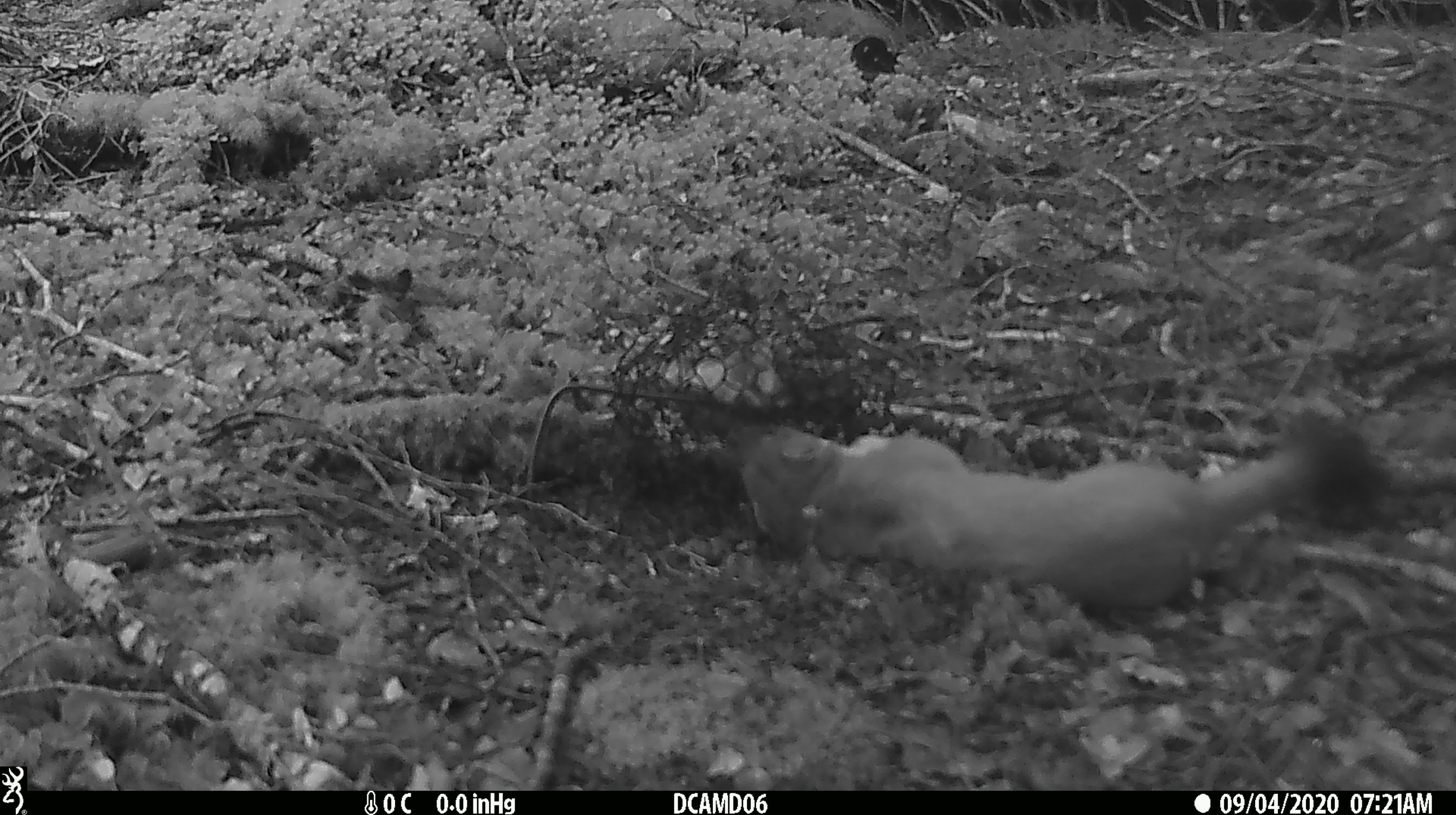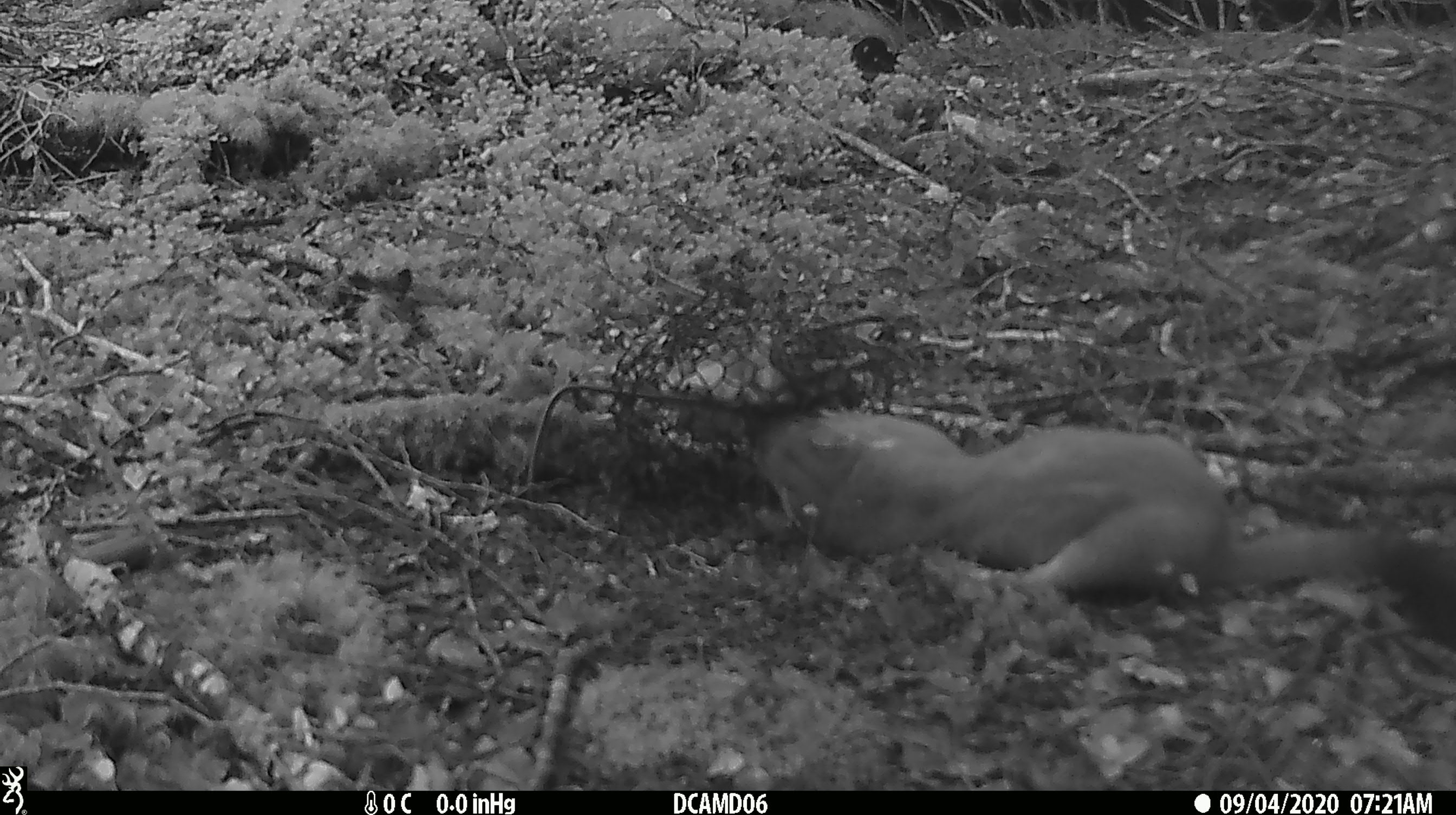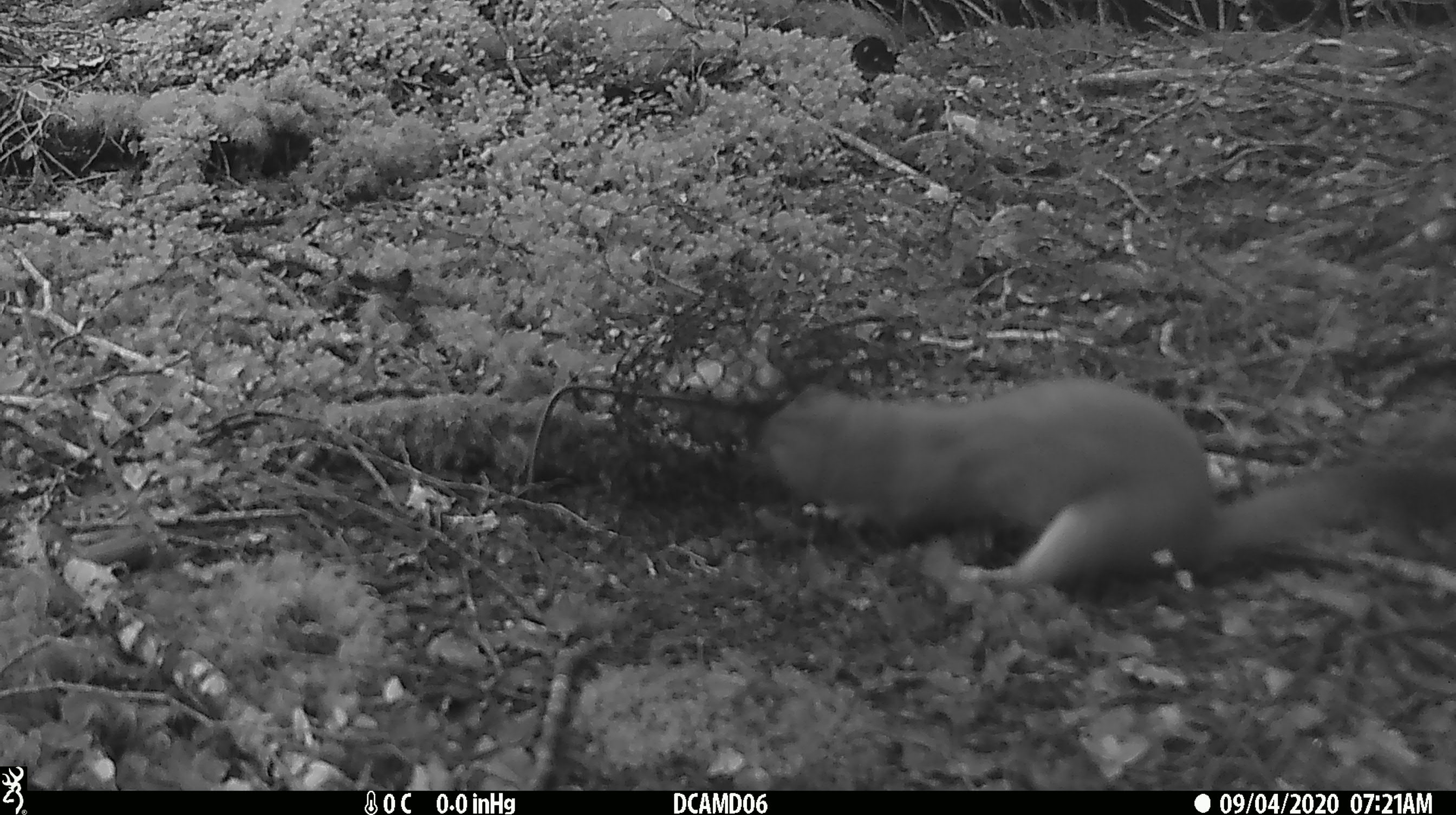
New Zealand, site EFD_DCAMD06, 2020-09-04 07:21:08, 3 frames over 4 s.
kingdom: Animalia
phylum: Chordata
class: Mammalia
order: Carnivora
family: Mustelidae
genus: Mustela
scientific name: Mustela erminea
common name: stoat